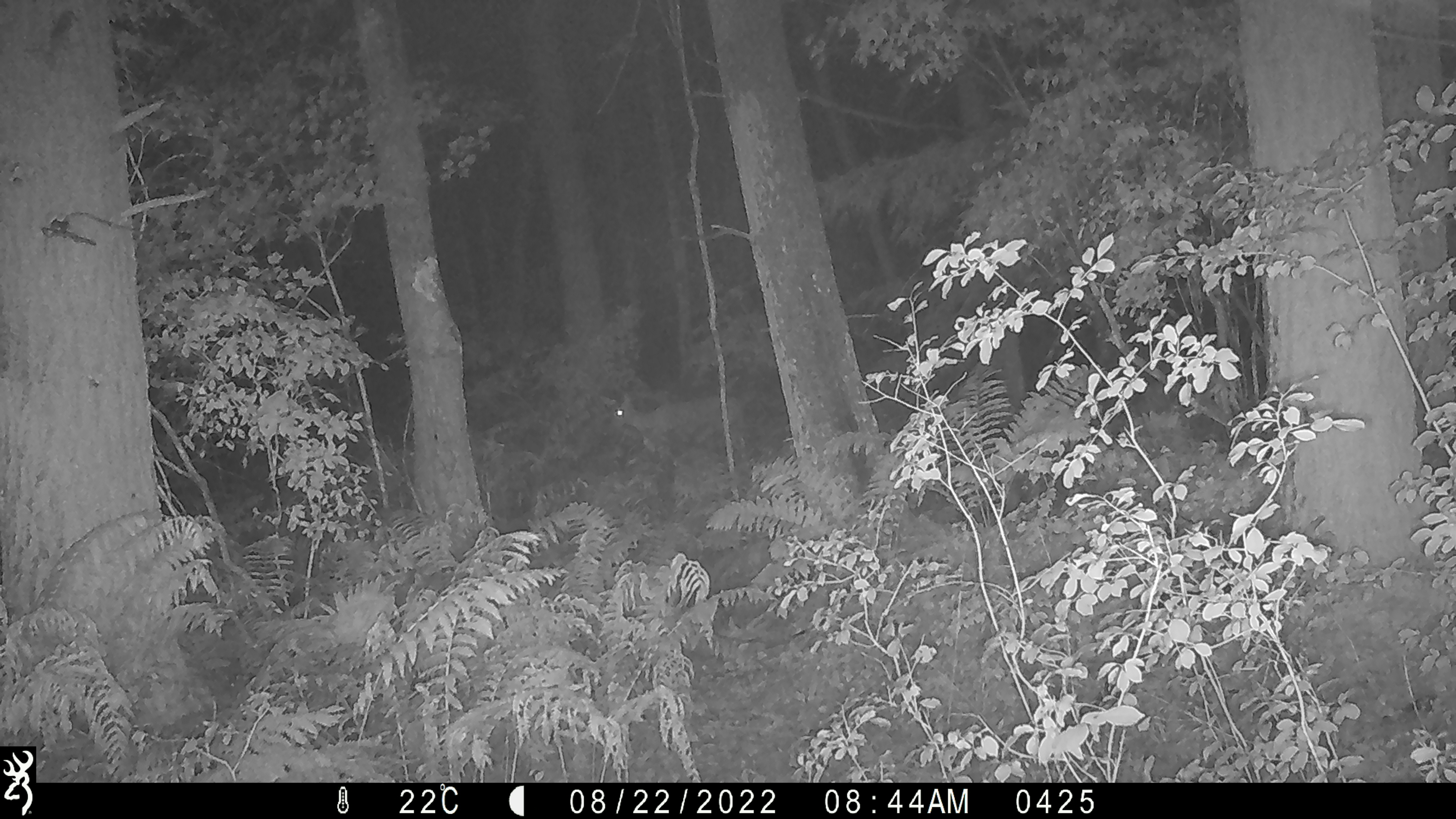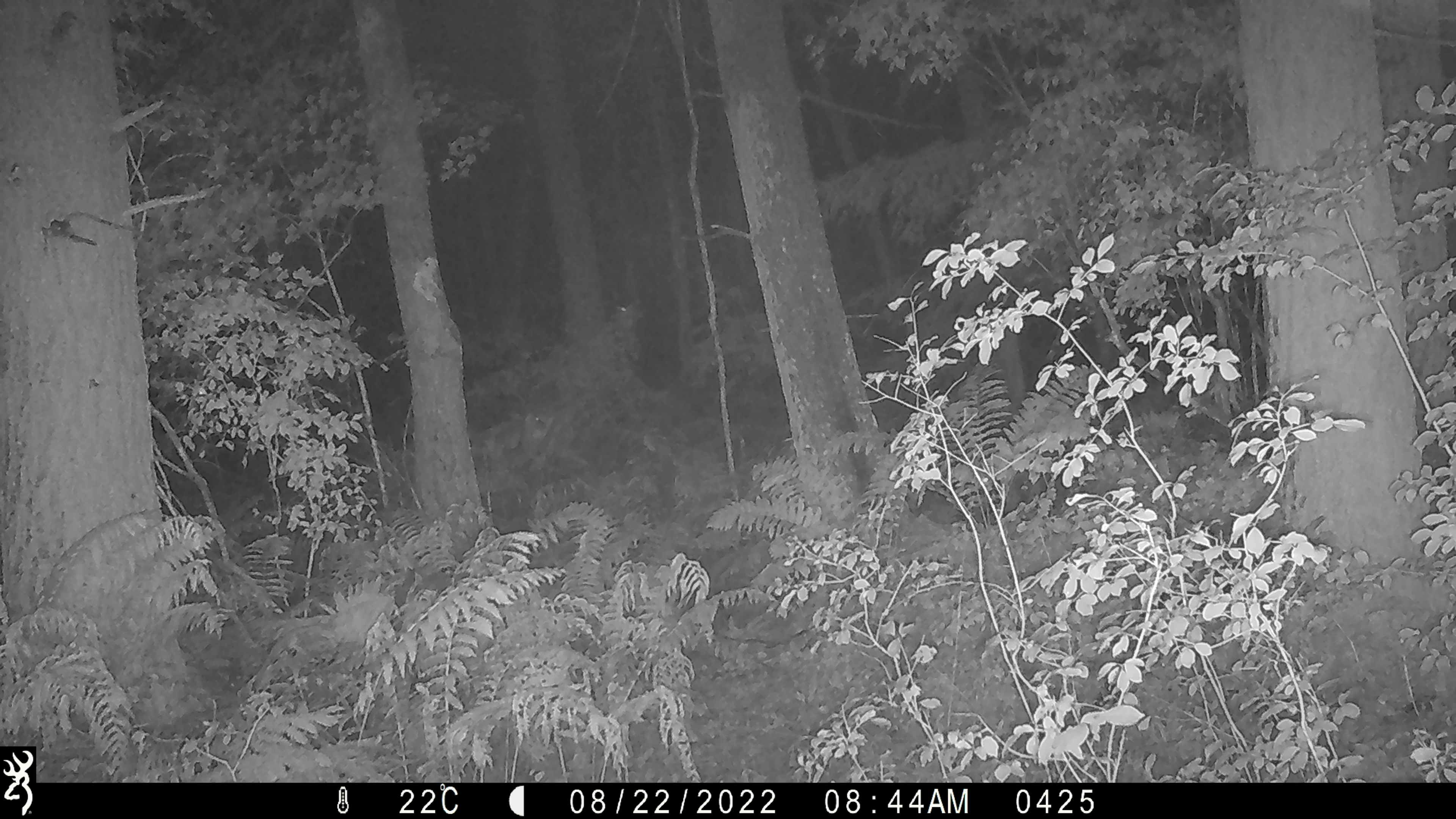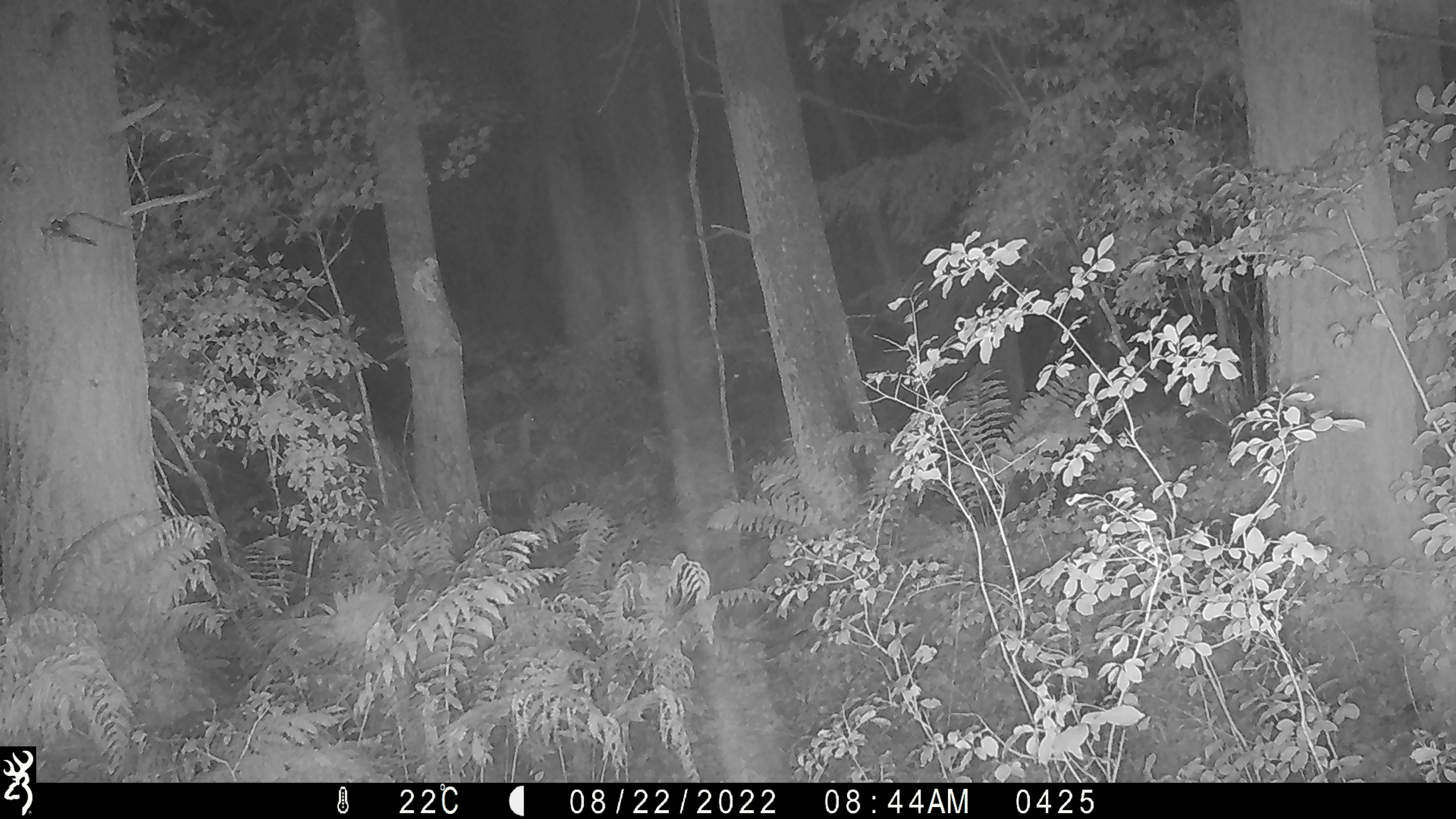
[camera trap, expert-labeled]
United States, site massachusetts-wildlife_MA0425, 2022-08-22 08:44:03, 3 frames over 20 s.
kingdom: Animalia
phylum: Chordata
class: Mammalia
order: Artiodactyla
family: Cervidae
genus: Odocoileus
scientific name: Odocoileus virginianus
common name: white-tailed deer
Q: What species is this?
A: White-tailed deer (Odocoileus virginianus).